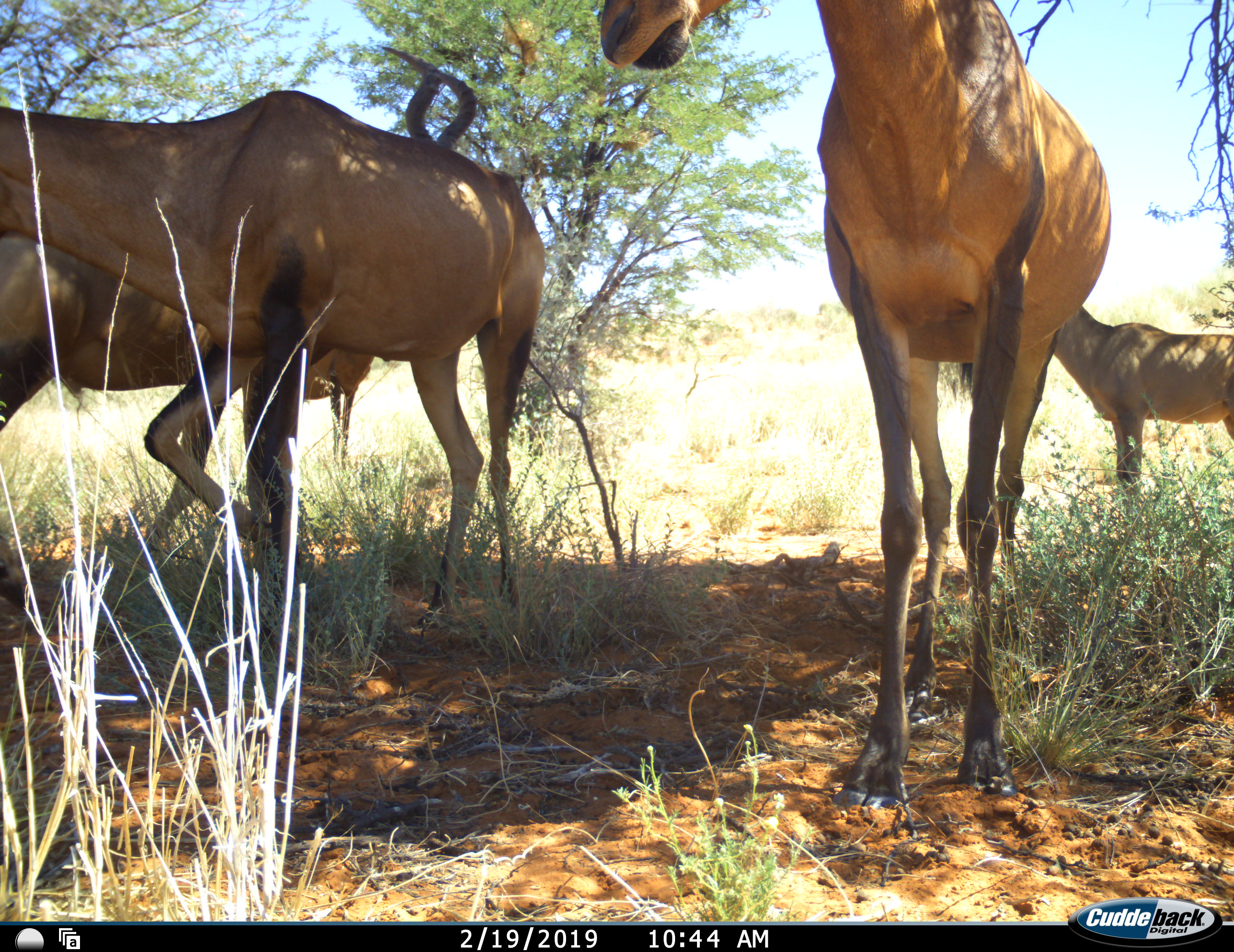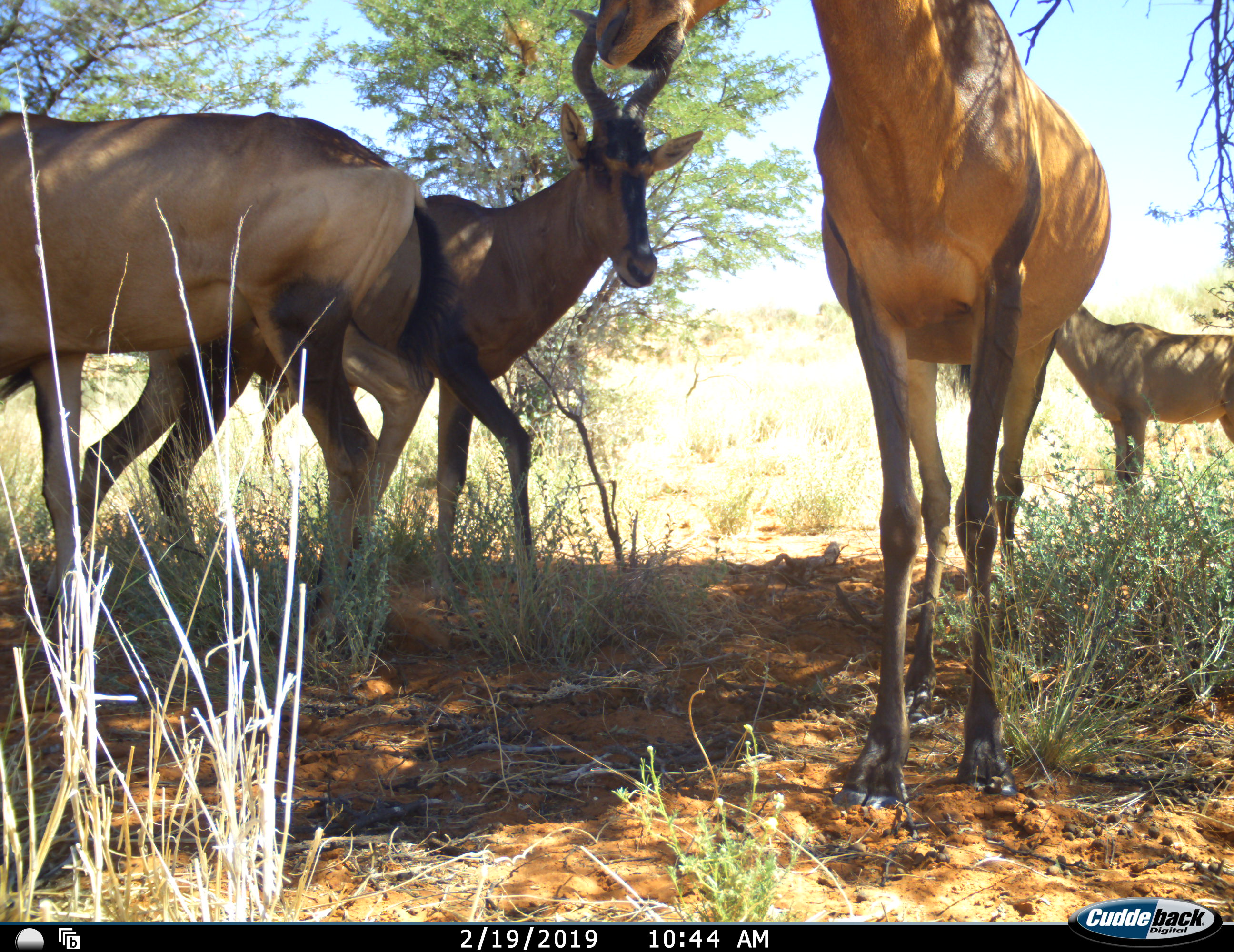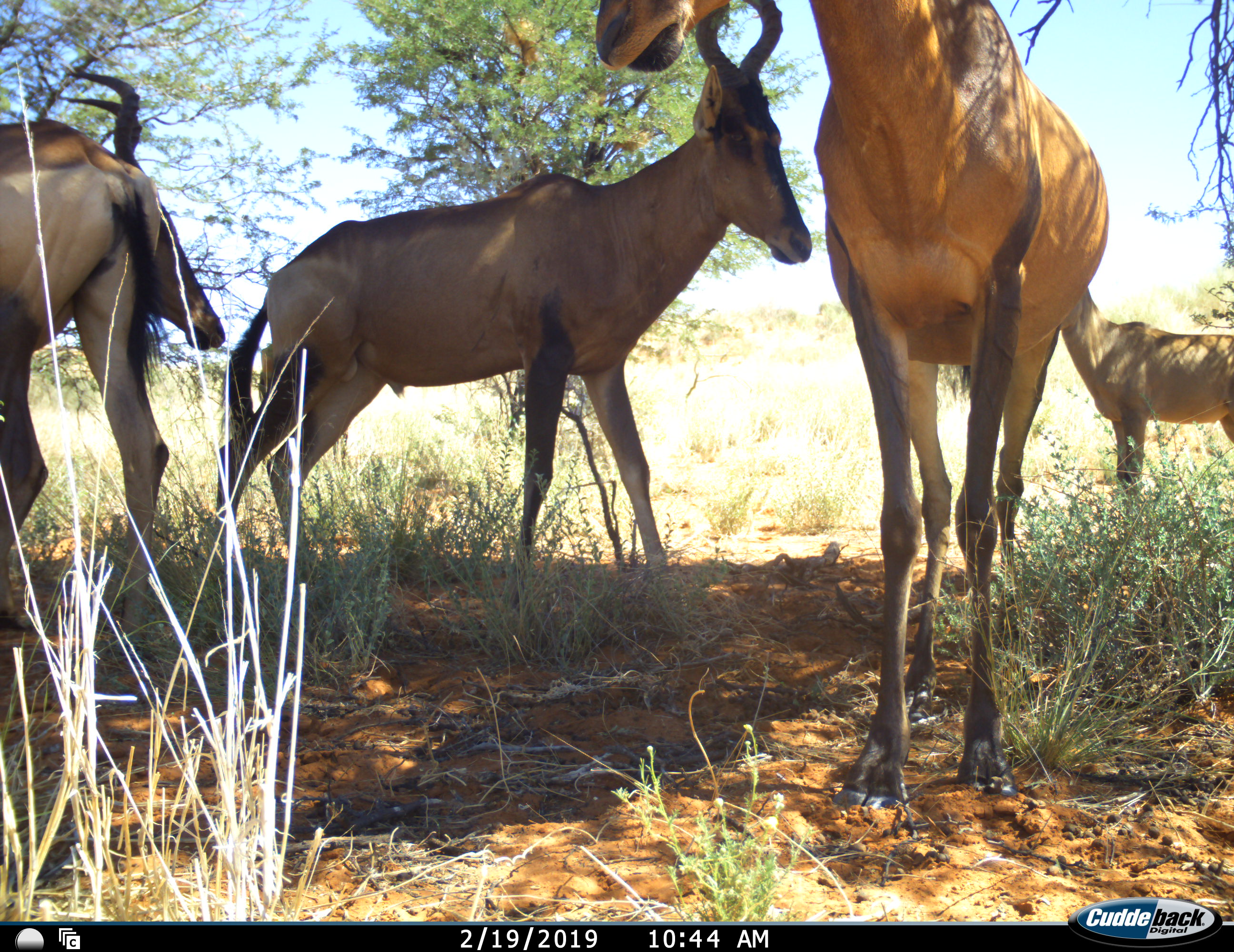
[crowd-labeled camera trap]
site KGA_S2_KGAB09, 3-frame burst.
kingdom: Animalia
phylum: Chordata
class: Mammalia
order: Artiodactyla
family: Bovidae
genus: Alcelaphus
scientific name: Alcelaphus buselaphus caama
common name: red hartebeest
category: hartebeestred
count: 5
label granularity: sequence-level